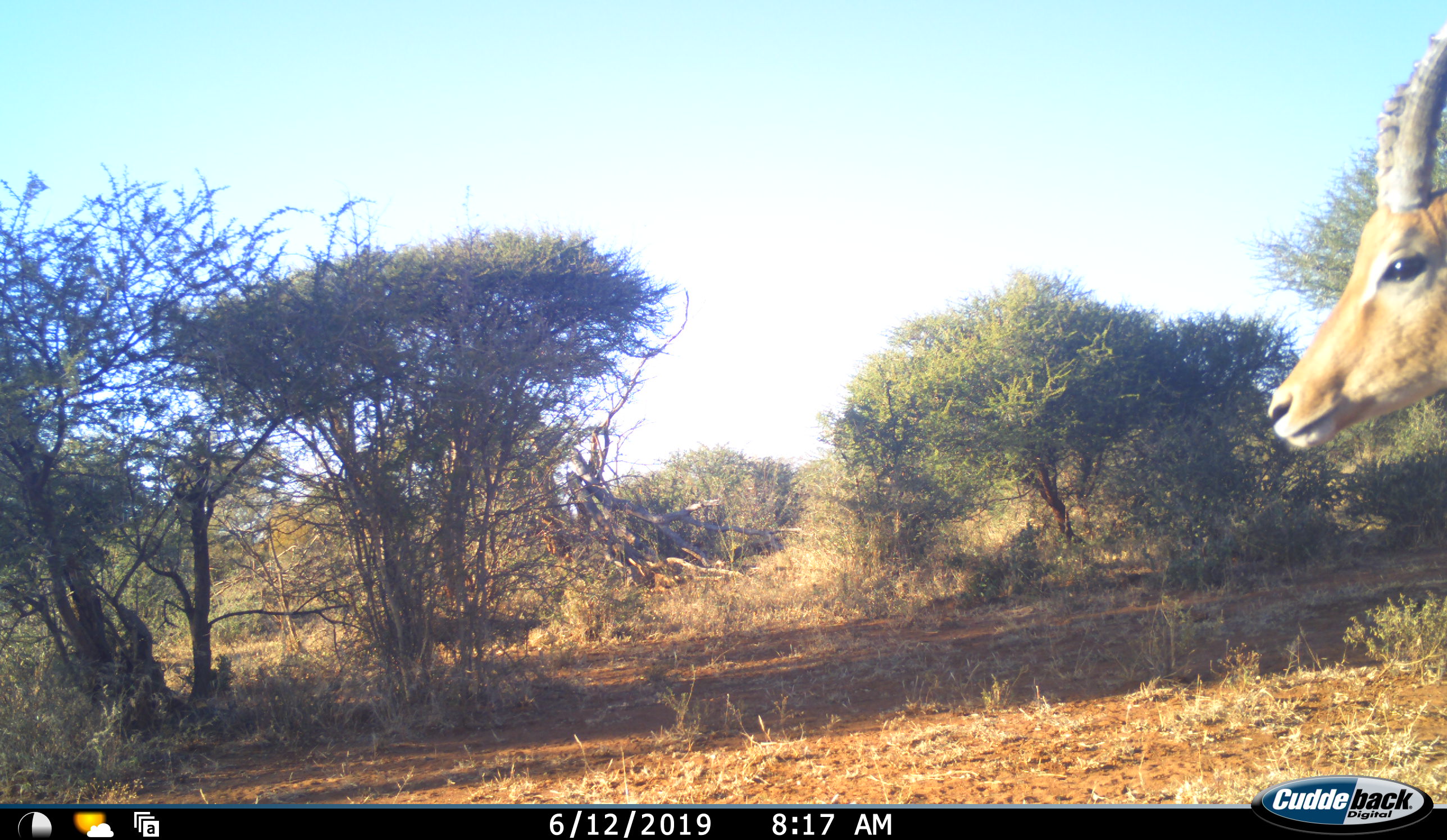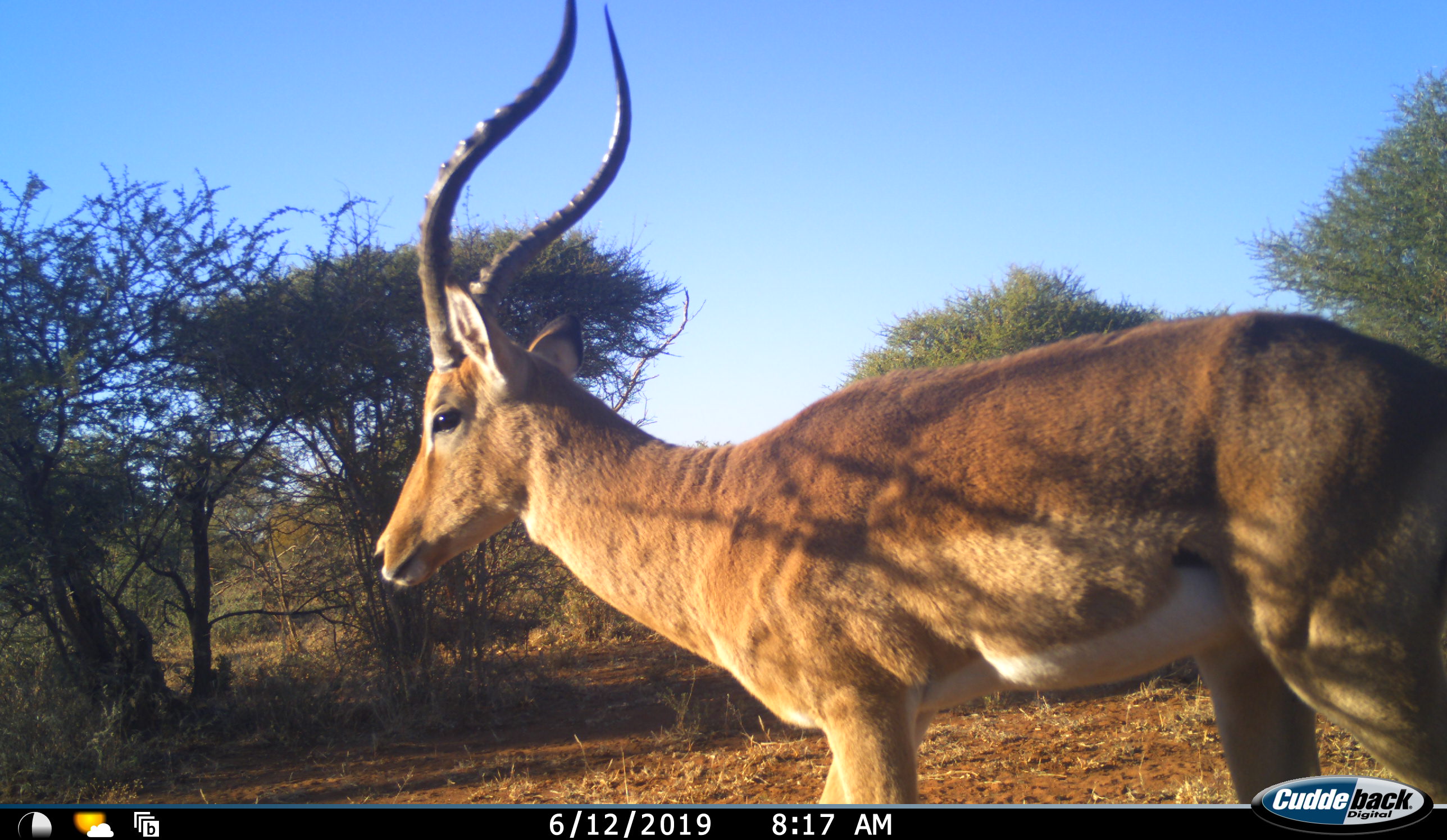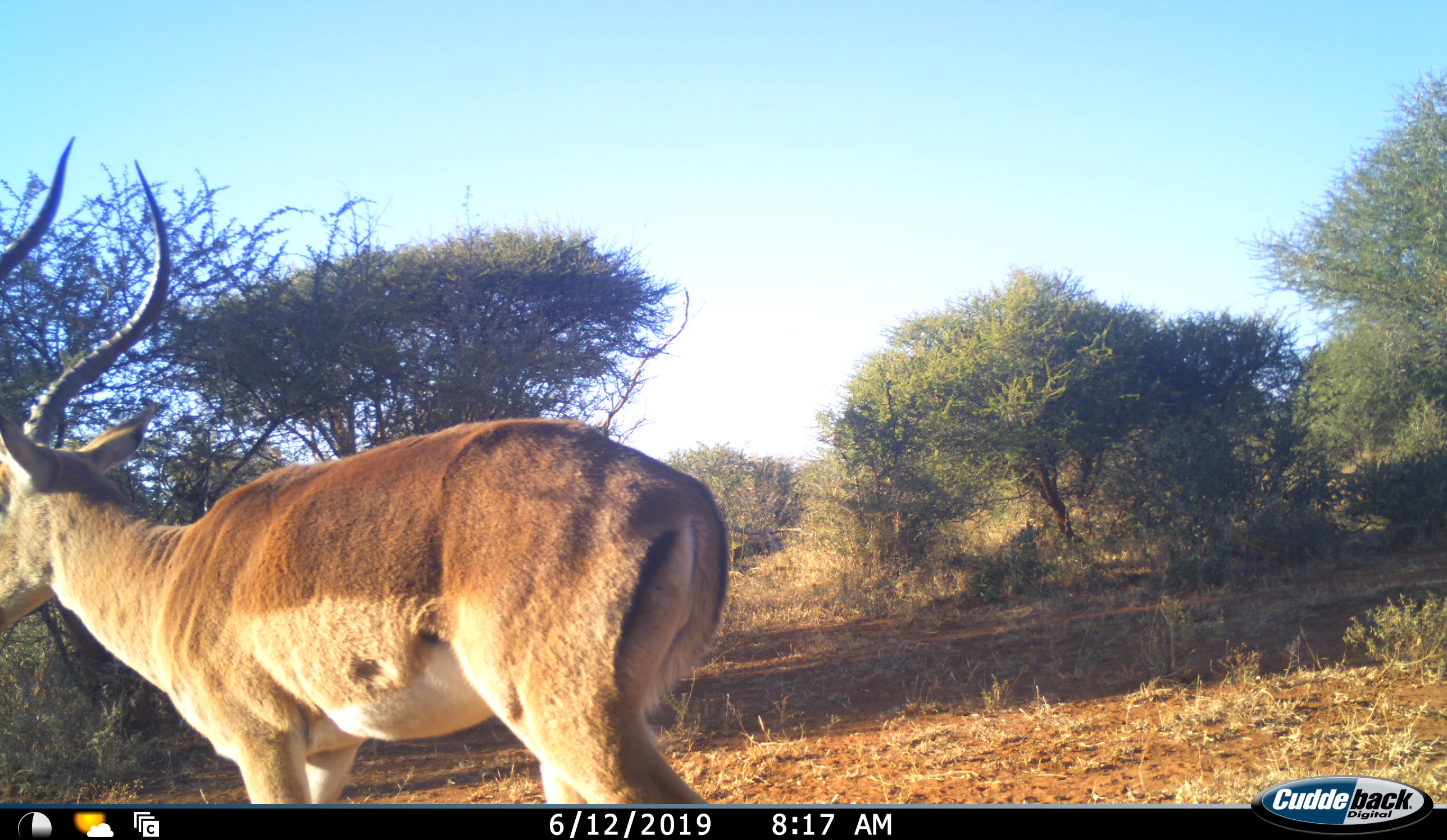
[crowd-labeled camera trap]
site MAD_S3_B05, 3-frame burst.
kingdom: Animalia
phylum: Chordata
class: Mammalia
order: Artiodactyla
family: Bovidae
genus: Aepyceros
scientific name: Aepyceros melampus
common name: impala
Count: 1.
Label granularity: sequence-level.